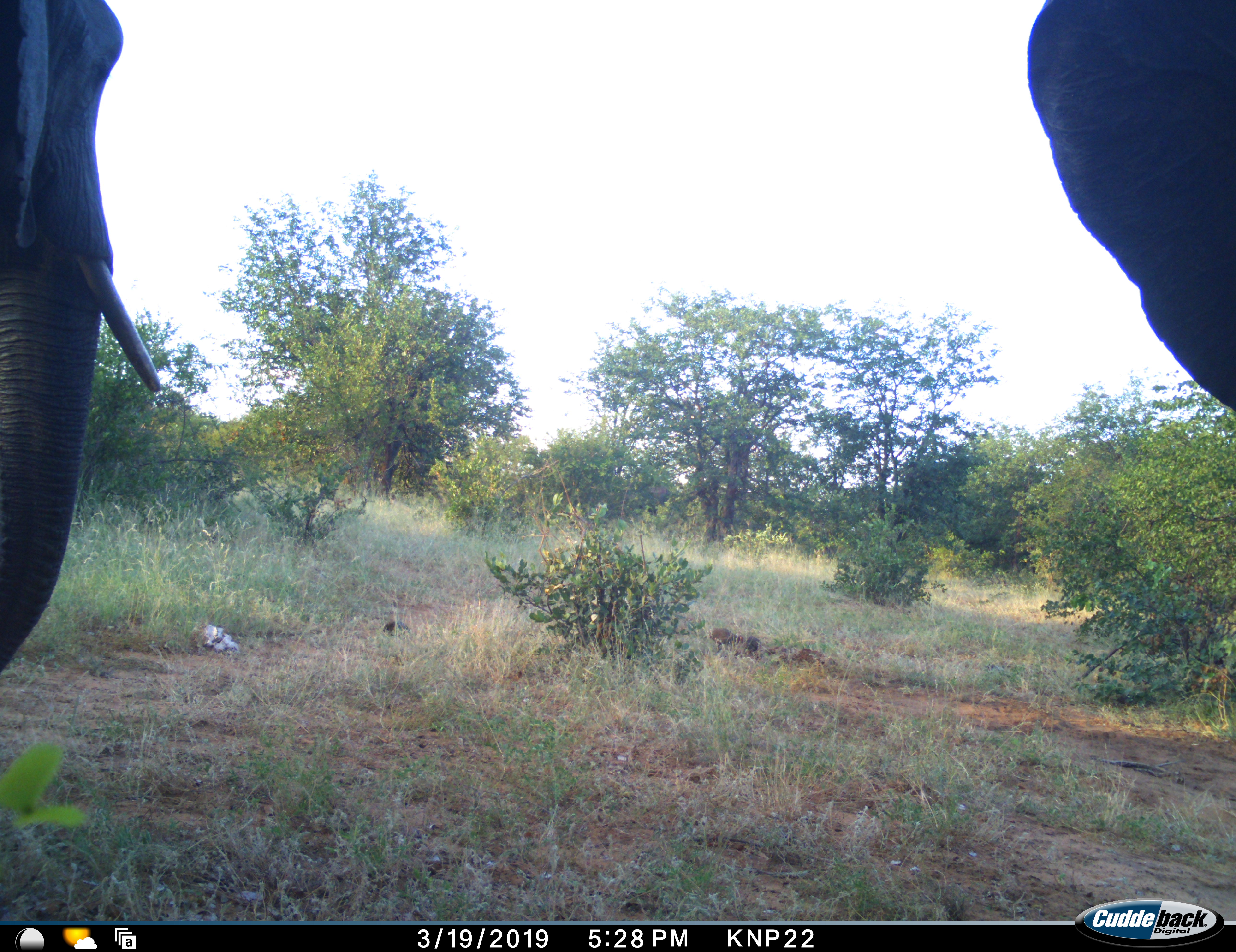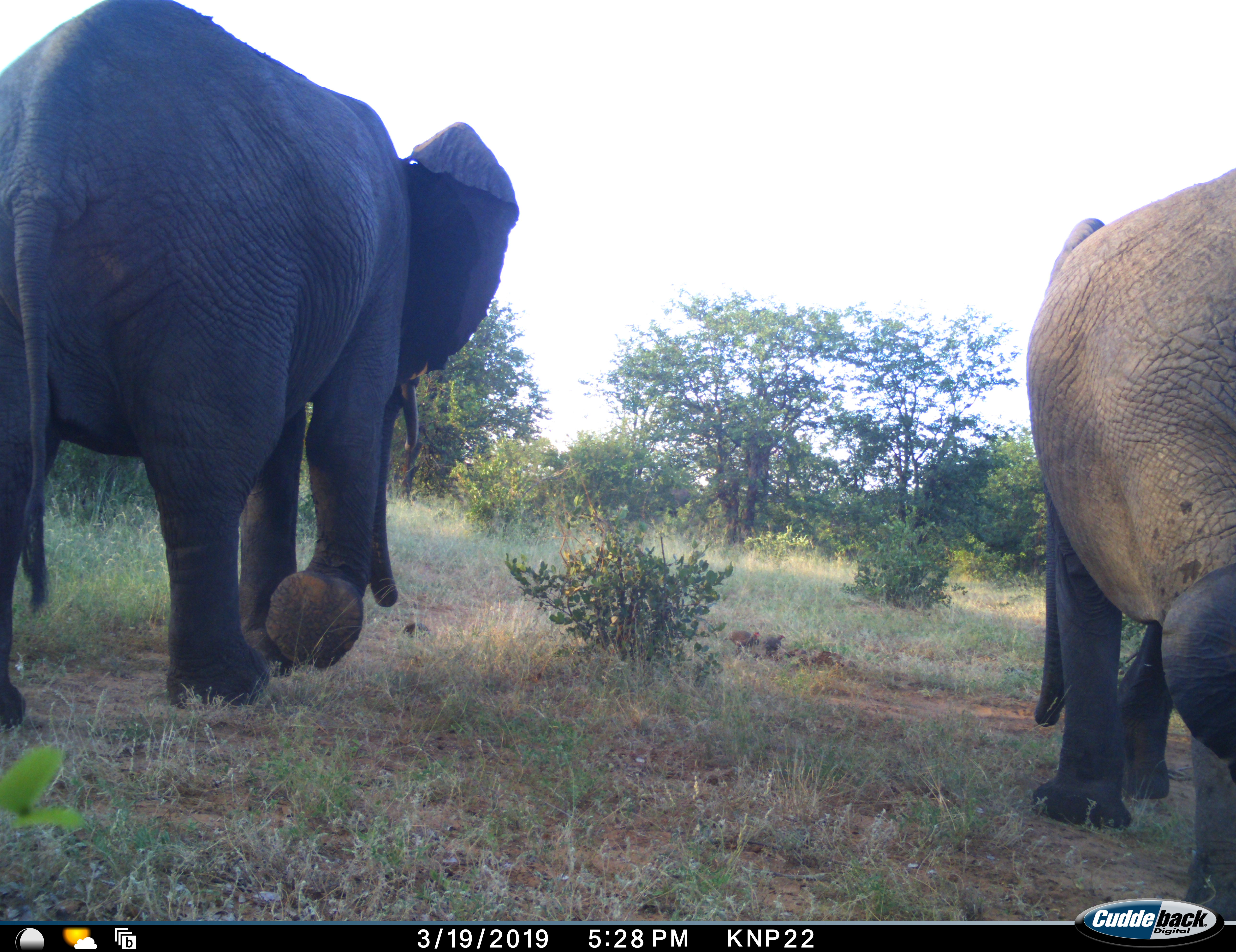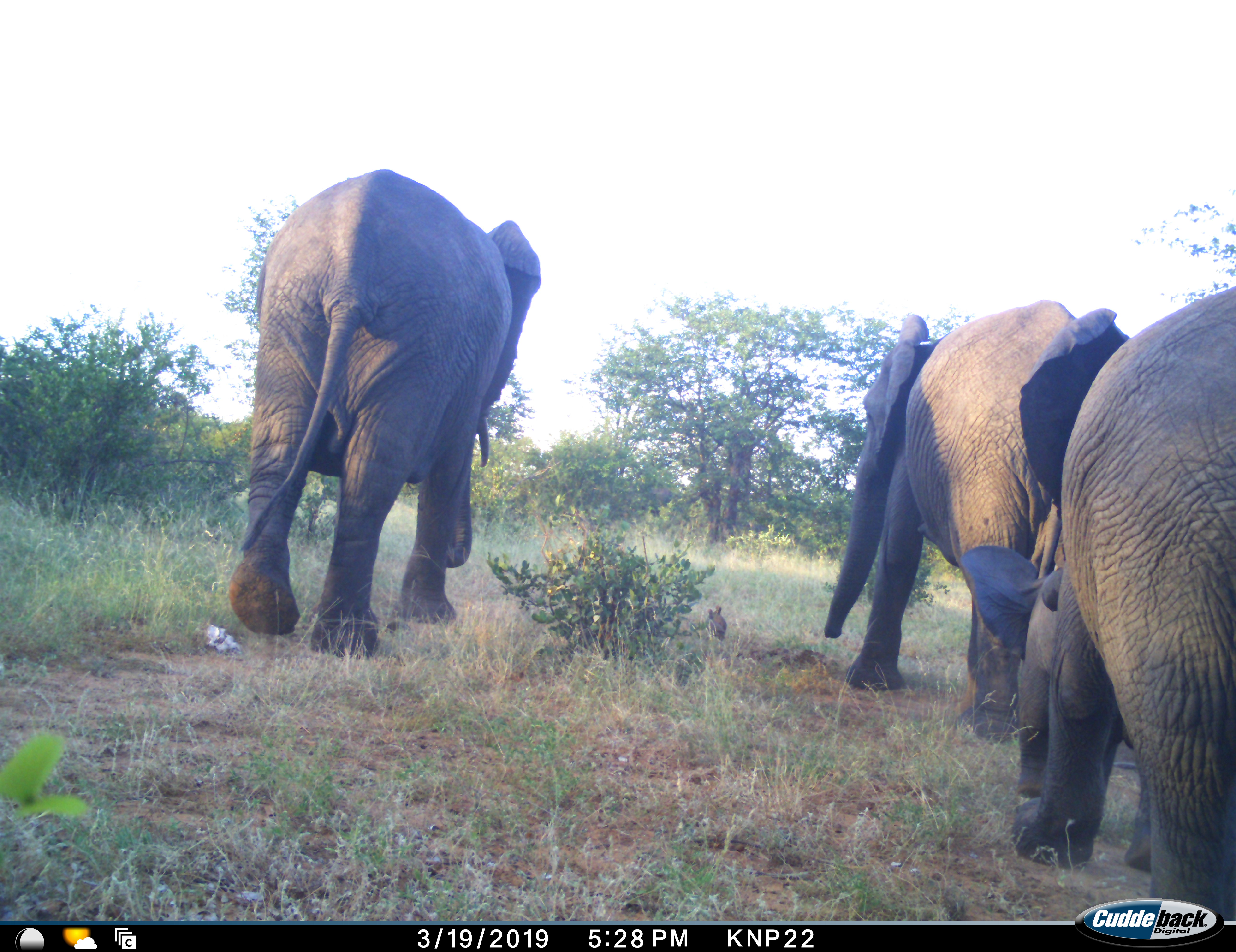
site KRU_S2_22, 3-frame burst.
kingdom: Animalia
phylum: Chordata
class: Mammalia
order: Proboscidea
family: Elephantidae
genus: Loxodonta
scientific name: Loxodonta africana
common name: african bush elephant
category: elephant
Elephant (african bush elephant) (Loxodonta africana), count 3. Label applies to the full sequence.